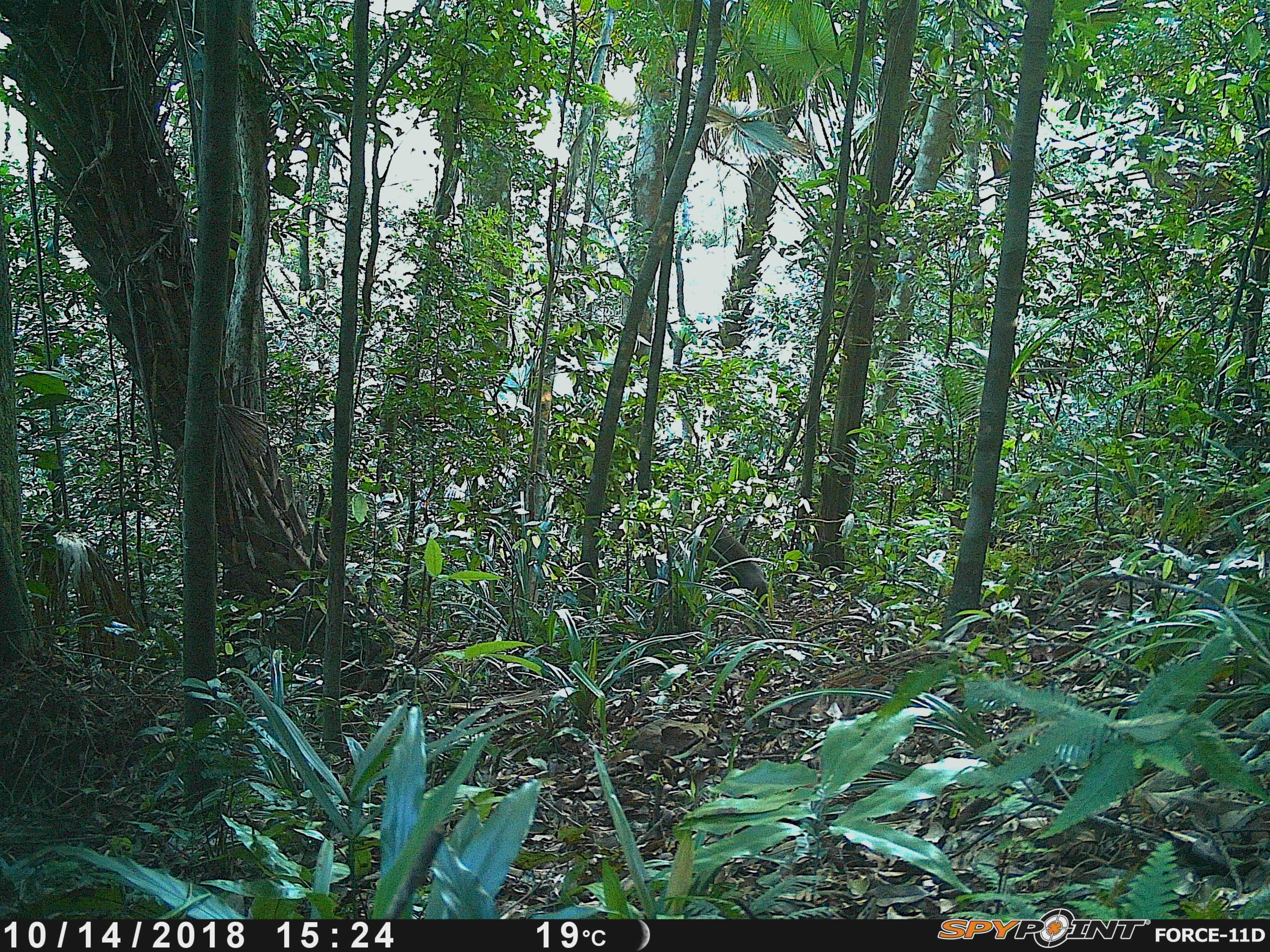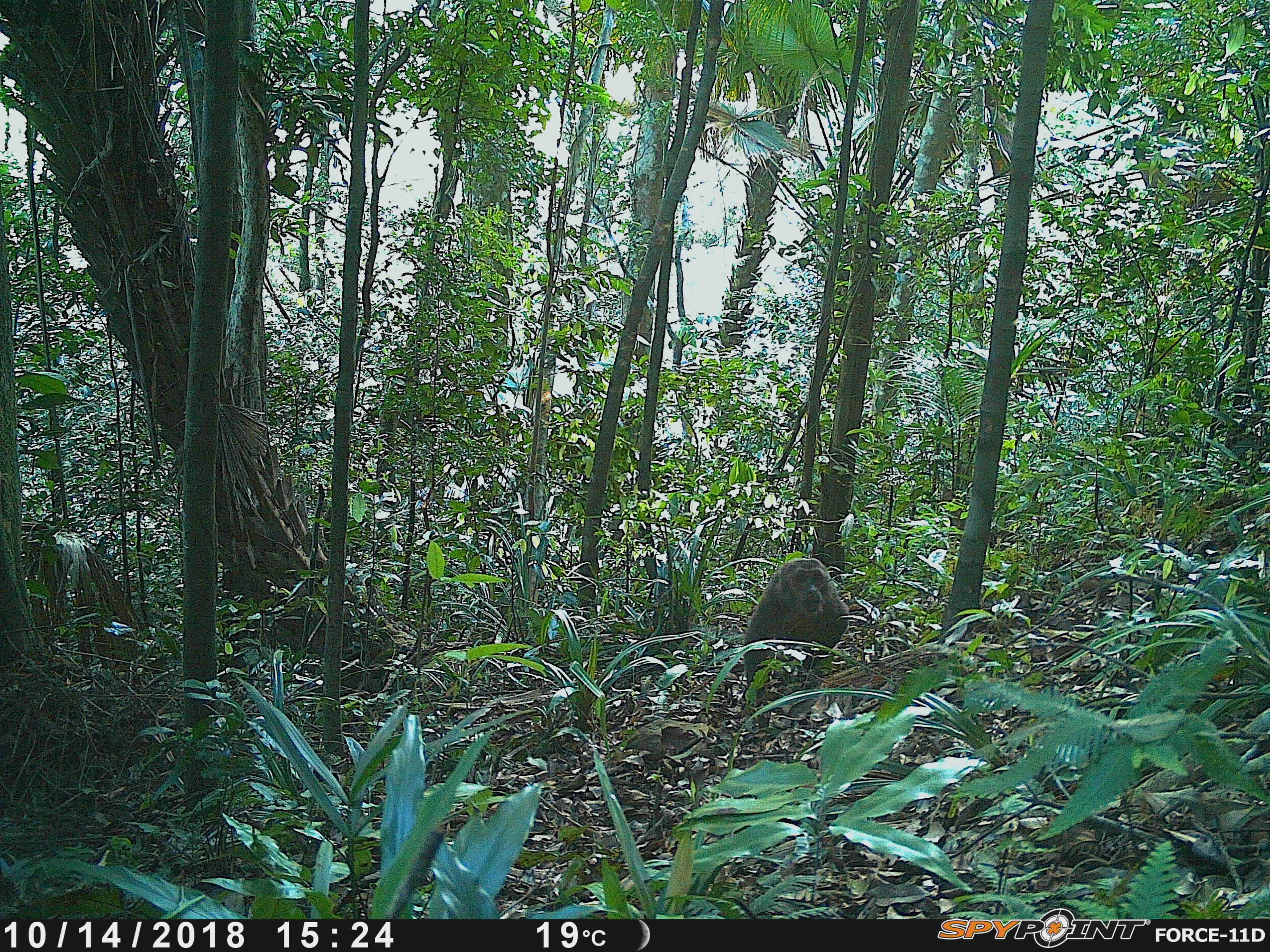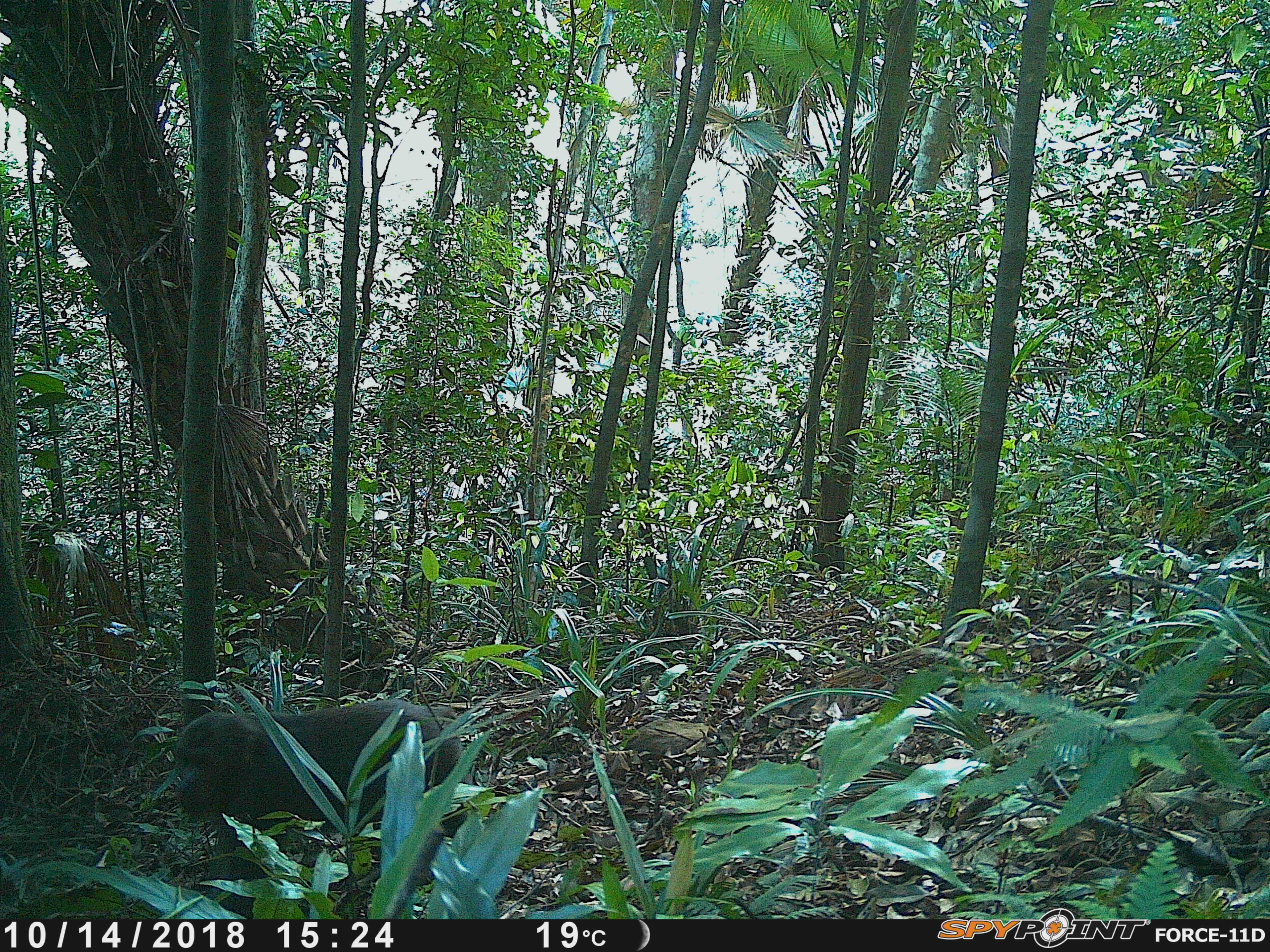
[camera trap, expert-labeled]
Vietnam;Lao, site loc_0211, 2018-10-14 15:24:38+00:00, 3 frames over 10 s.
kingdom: Animalia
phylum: Chordata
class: Mammalia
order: Primates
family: Cercopithecidae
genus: Macaca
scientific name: Macaca arctoides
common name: stump-tailed macaque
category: stump tailed macaque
Stump tailed macaque (stump-tailed macaque) (Macaca arctoides). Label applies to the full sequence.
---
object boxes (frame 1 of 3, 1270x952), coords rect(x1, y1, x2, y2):
stump tailed macaque: rect(694, 516, 769, 613)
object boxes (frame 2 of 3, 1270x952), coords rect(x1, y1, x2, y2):
stump tailed macaque: rect(744, 557, 849, 731)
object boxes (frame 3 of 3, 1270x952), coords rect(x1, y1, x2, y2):
stump tailed macaque: rect(172, 697, 471, 919)